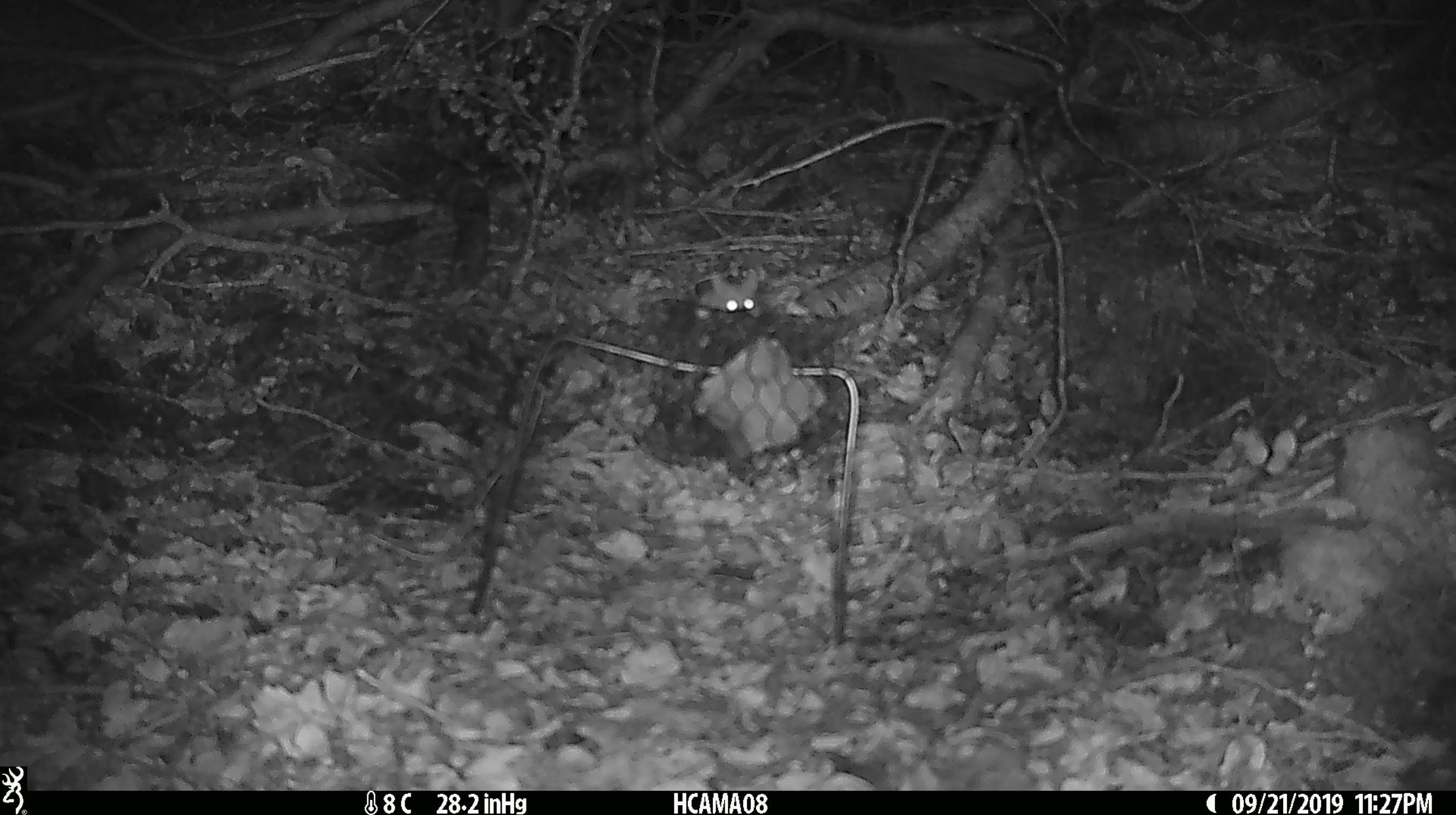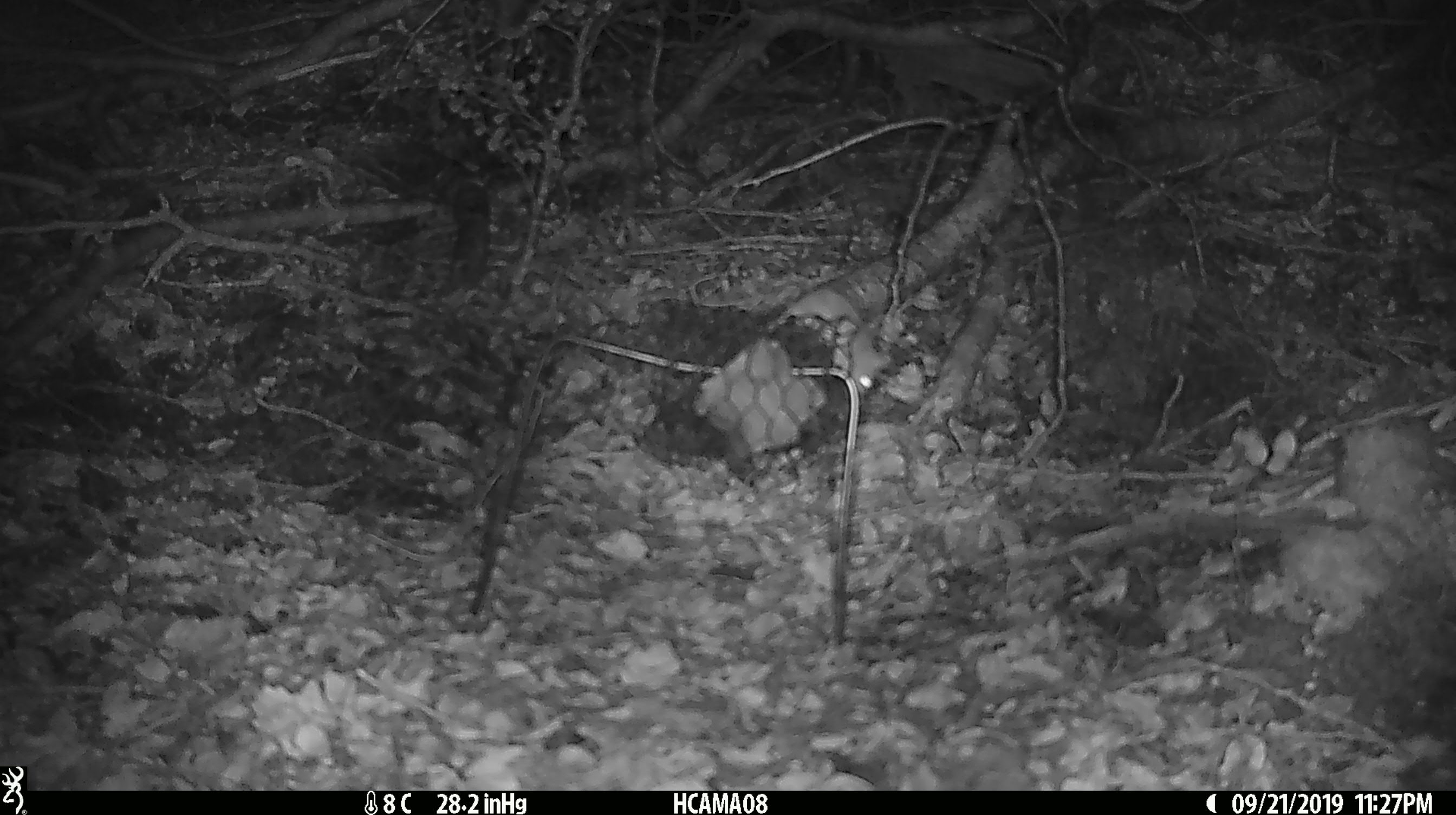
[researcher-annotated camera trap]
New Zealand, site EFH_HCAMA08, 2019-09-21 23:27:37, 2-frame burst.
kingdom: Animalia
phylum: Chordata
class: Mammalia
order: Rodentia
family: Muridae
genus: Mus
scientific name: Mus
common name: mouse